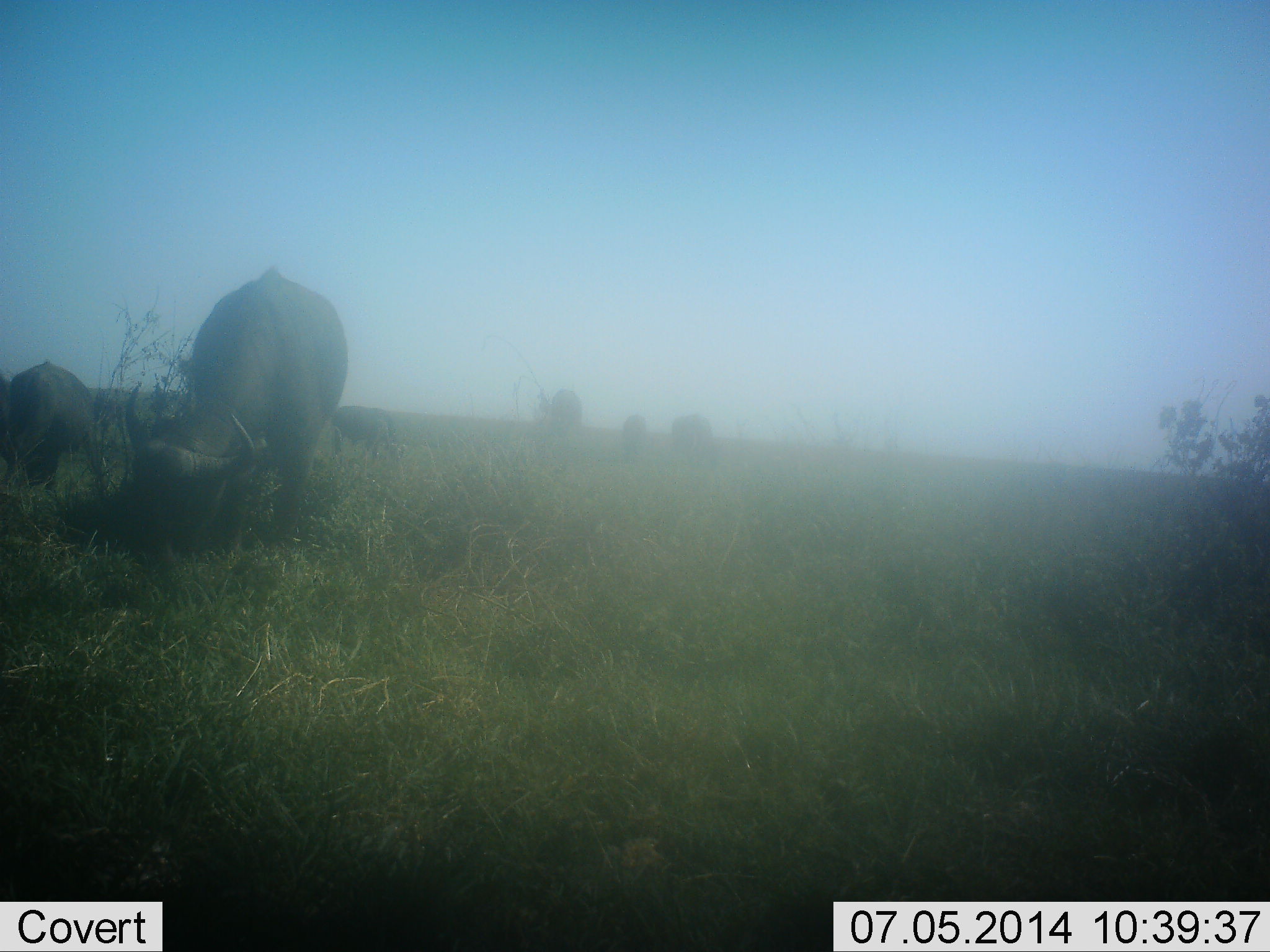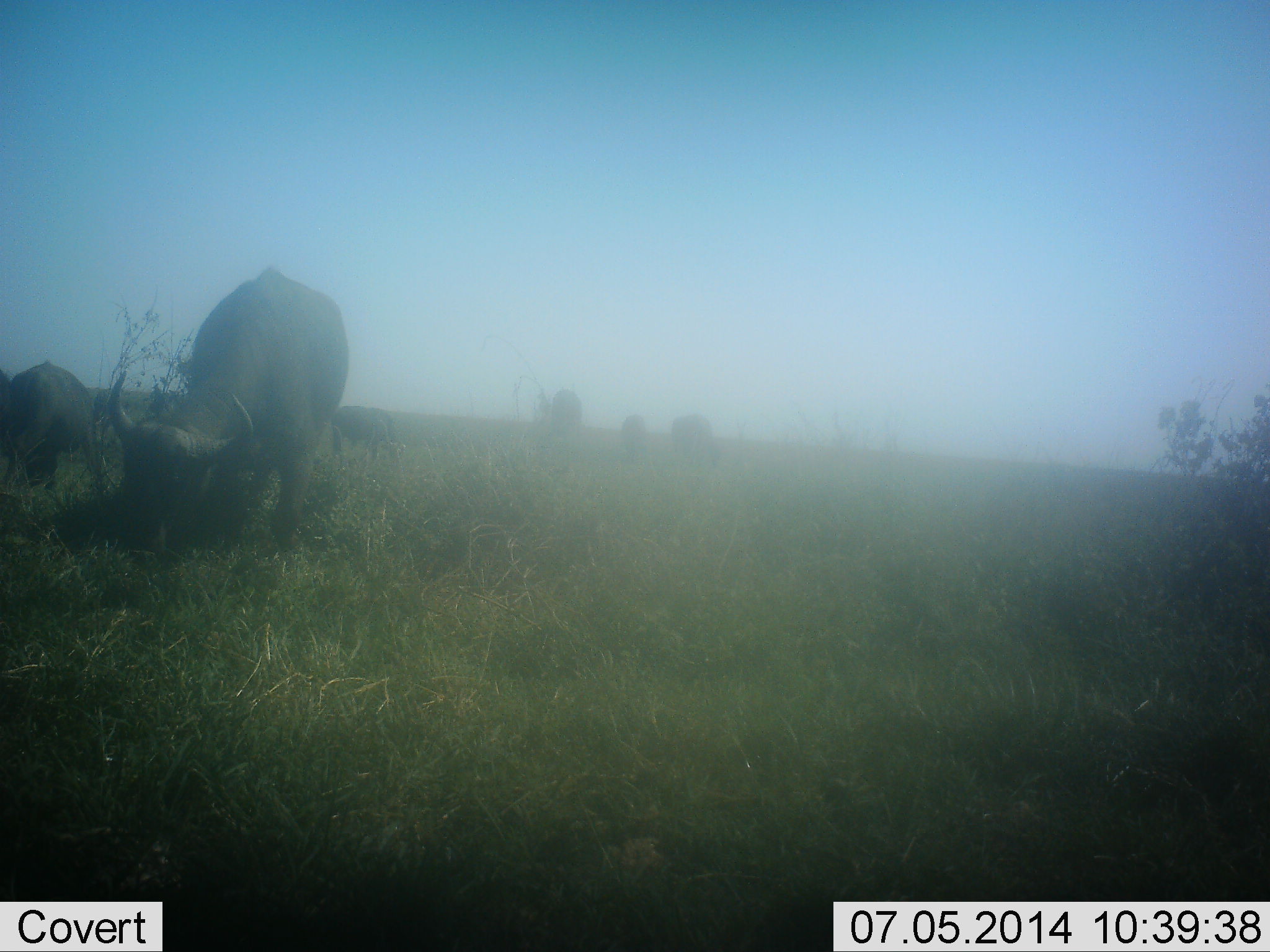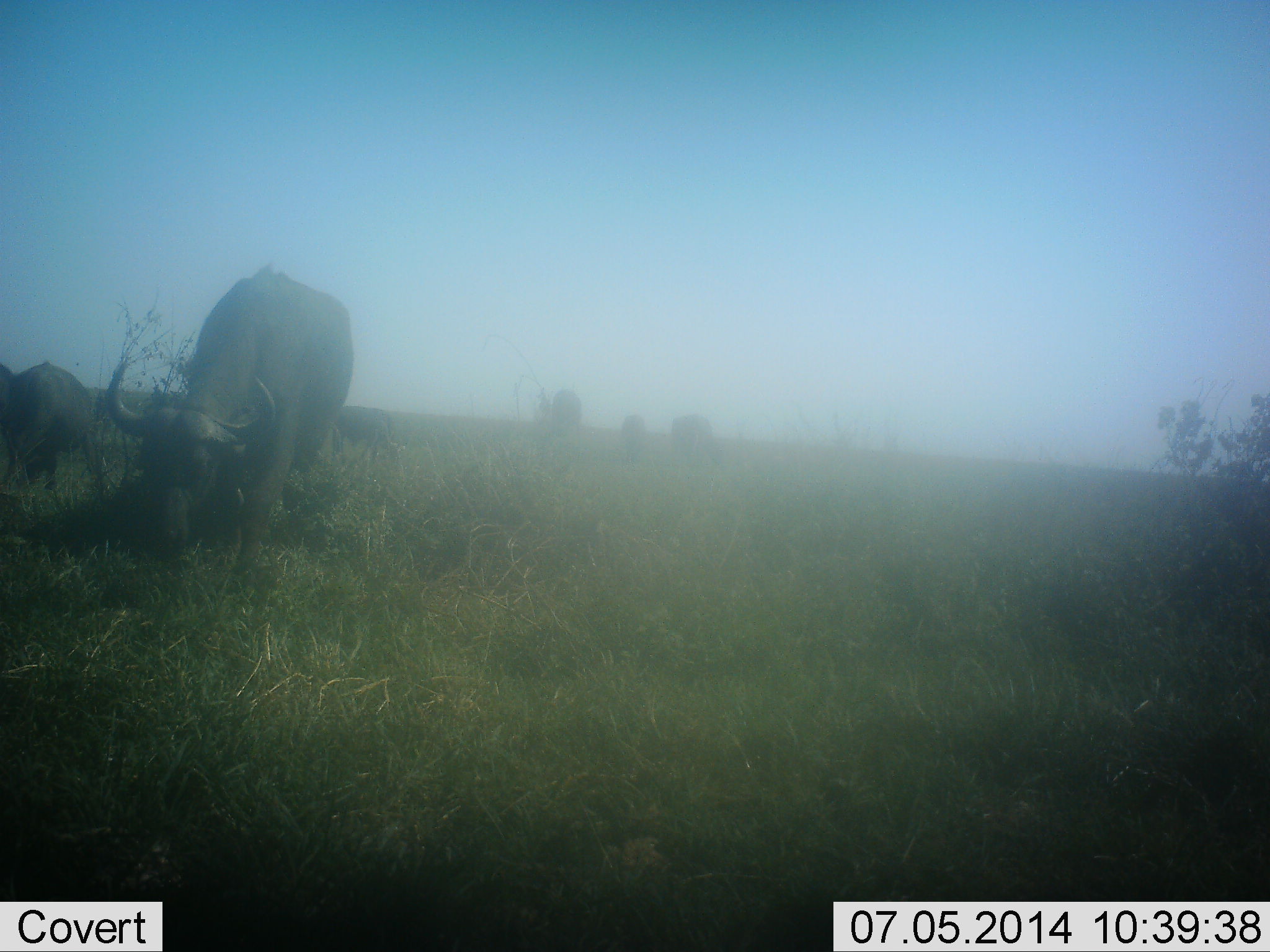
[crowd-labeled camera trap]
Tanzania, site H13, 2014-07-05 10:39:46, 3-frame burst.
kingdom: Animalia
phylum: Chordata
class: Mammalia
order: Artiodactyla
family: Bovidae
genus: Syncerus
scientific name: Syncerus caffer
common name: cape buffalo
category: buffalo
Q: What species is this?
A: Buffalo (cape buffalo) (Syncerus caffer).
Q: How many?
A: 6.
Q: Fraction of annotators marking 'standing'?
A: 0%.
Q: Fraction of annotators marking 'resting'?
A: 0%.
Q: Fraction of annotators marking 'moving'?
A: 0%.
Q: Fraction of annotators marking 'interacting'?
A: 0%.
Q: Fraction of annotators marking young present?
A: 10%.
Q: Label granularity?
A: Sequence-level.